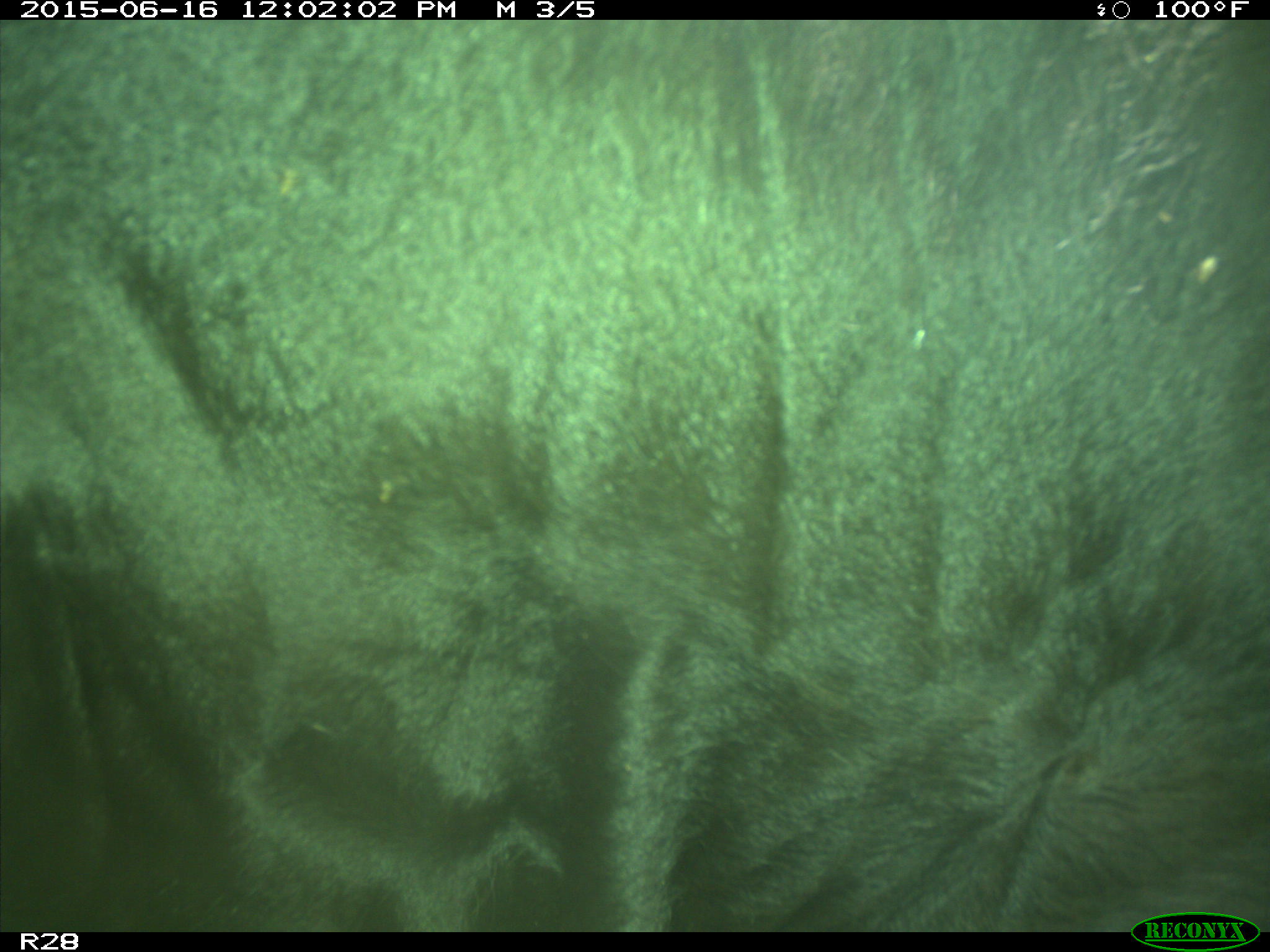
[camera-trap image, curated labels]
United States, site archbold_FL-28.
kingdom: Animalia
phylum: Chordata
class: Mammalia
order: Artiodactyla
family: Bovidae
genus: Bos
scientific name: Bos taurus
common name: domestic cow